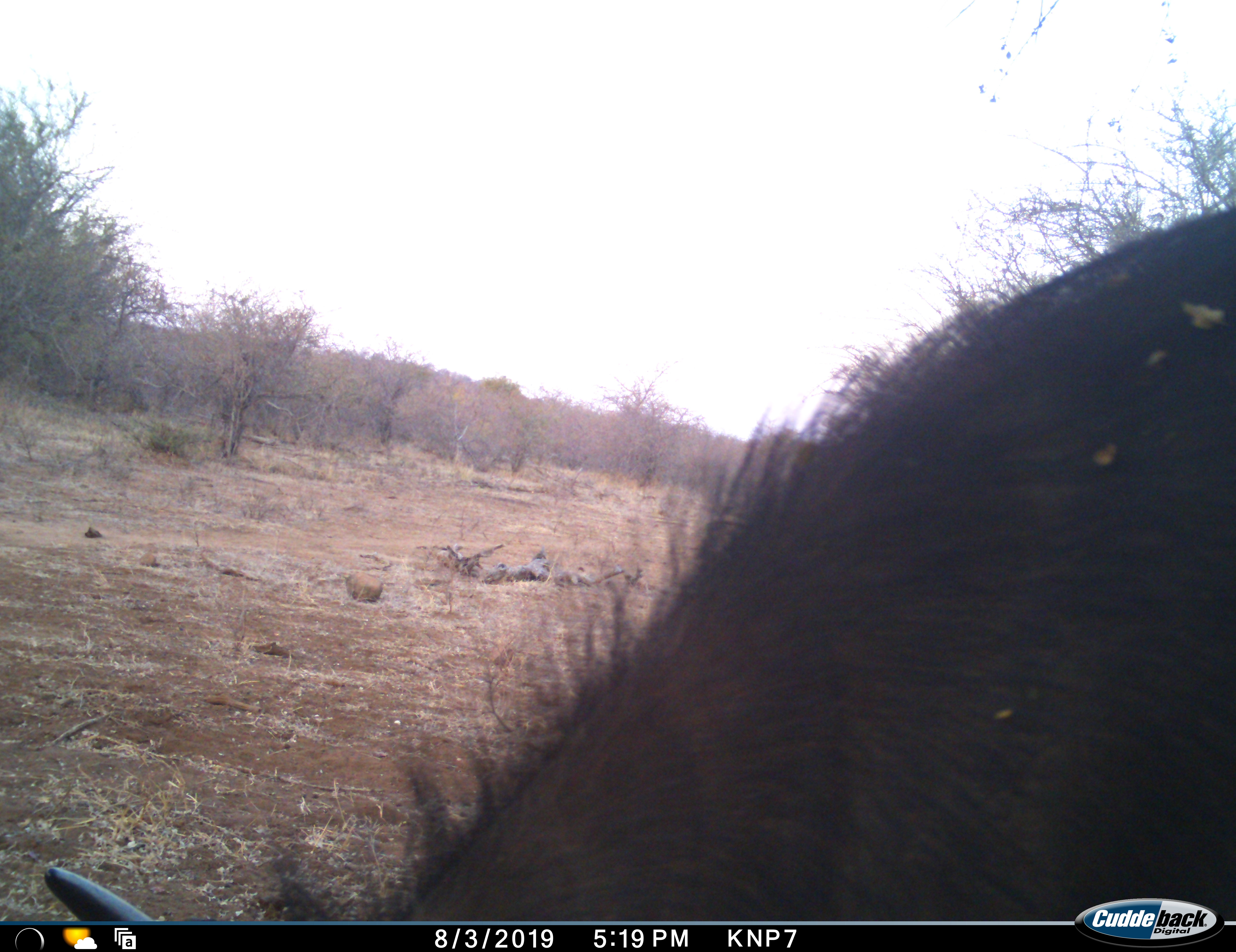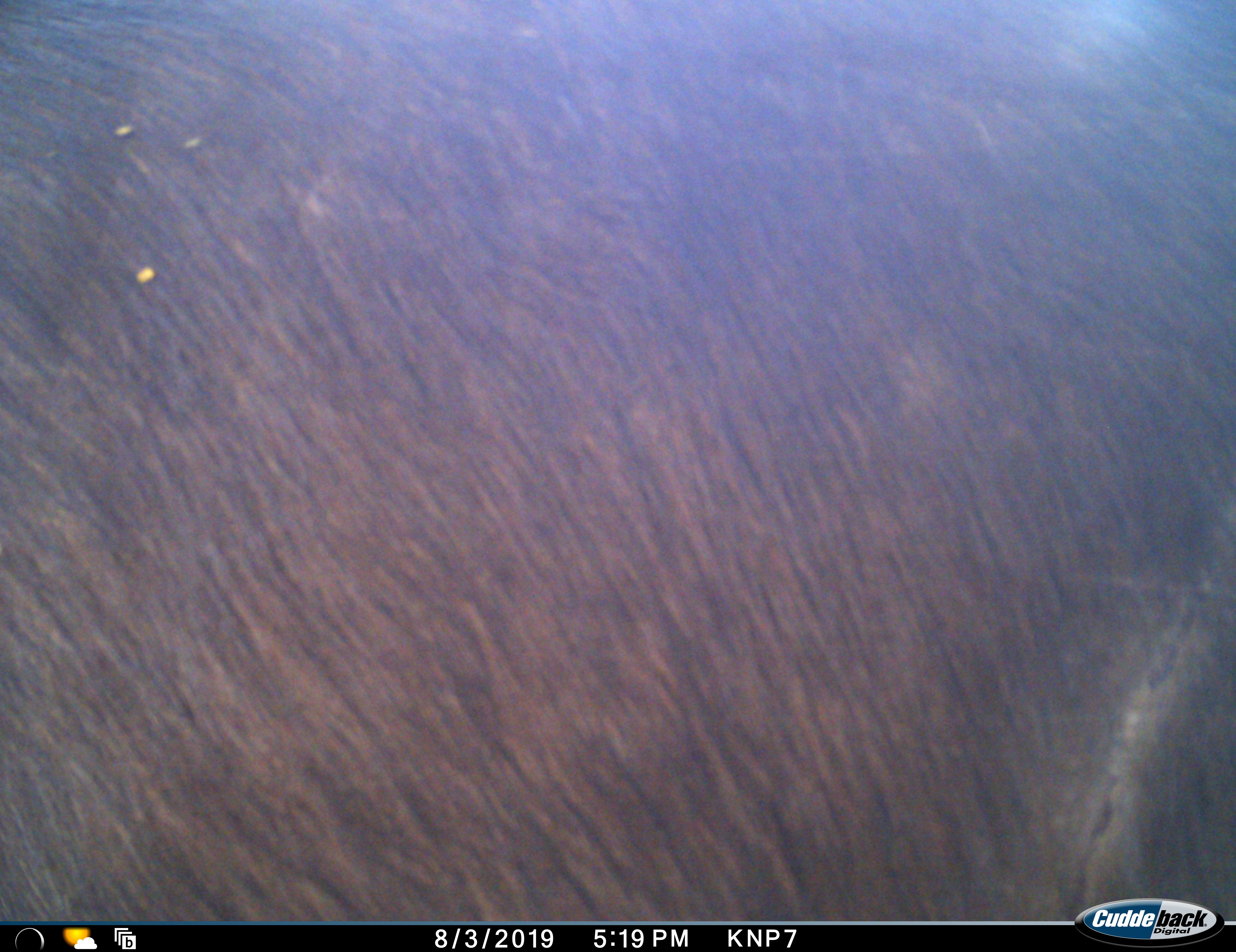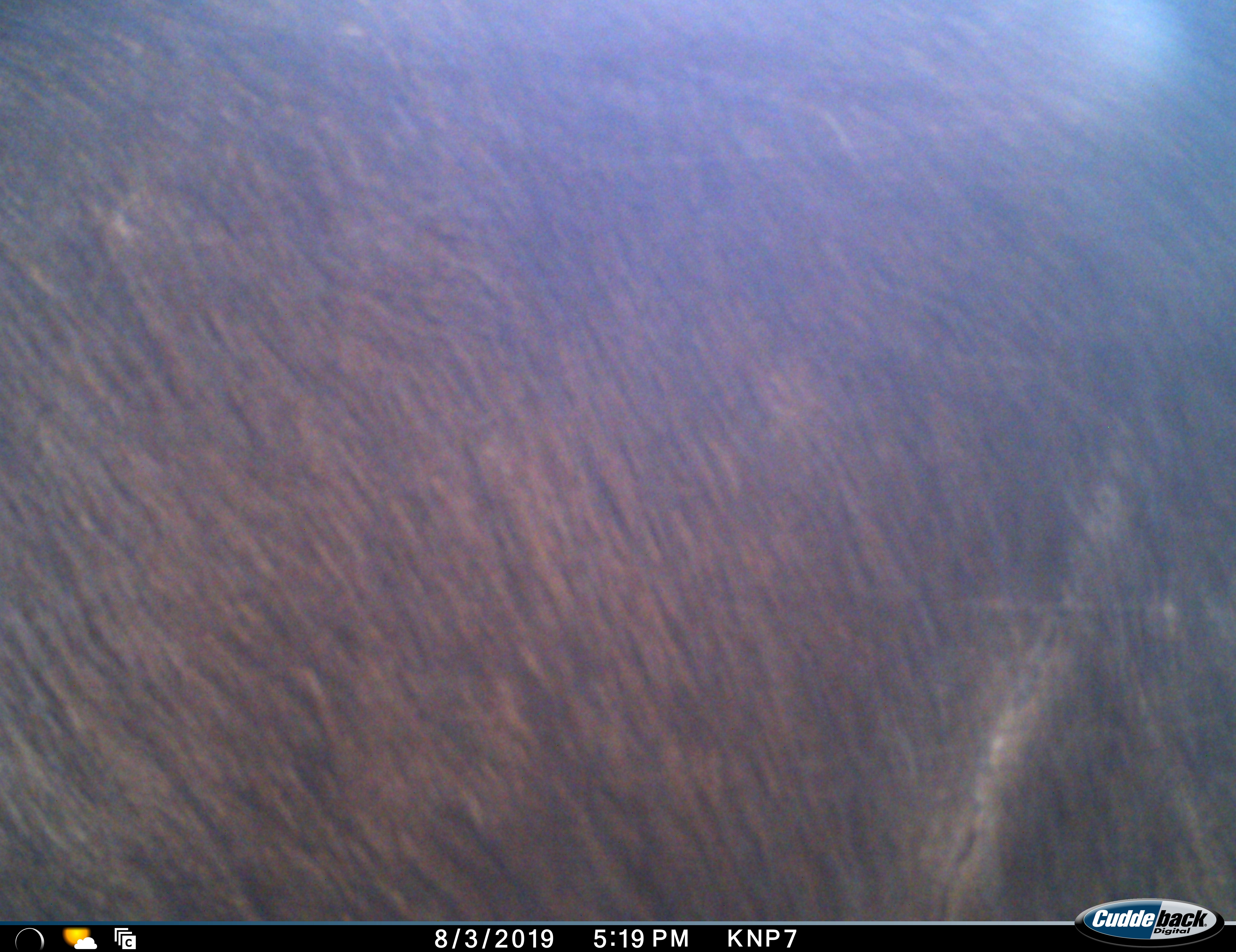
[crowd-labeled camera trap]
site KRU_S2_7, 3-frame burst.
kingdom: Animalia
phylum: Chordata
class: Mammalia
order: Artiodactyla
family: Bovidae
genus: Syncerus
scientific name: Syncerus caffer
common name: african buffalo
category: buffalo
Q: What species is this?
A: Buffalo (african buffalo) (Syncerus caffer).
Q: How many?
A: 1.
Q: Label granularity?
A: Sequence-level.